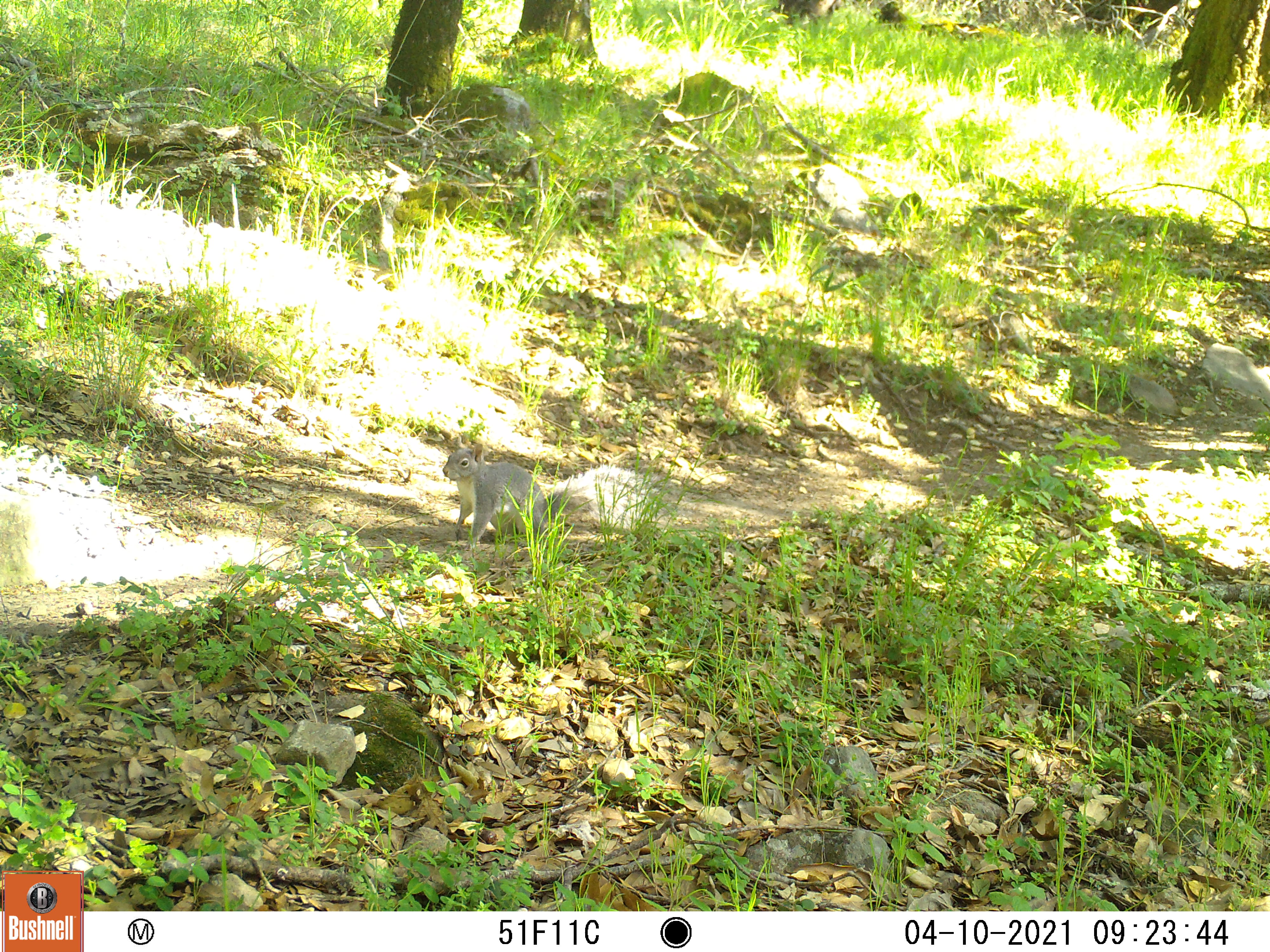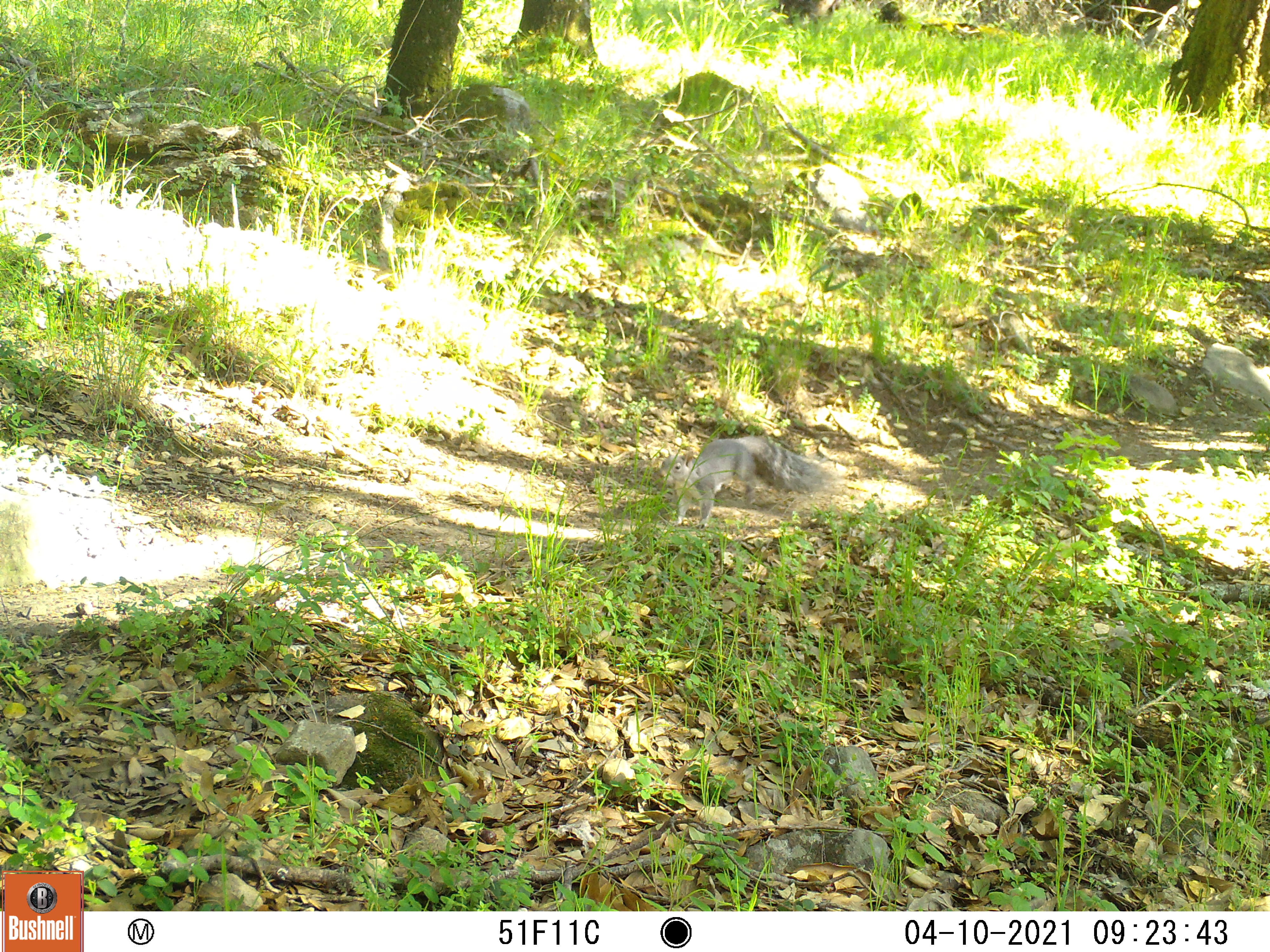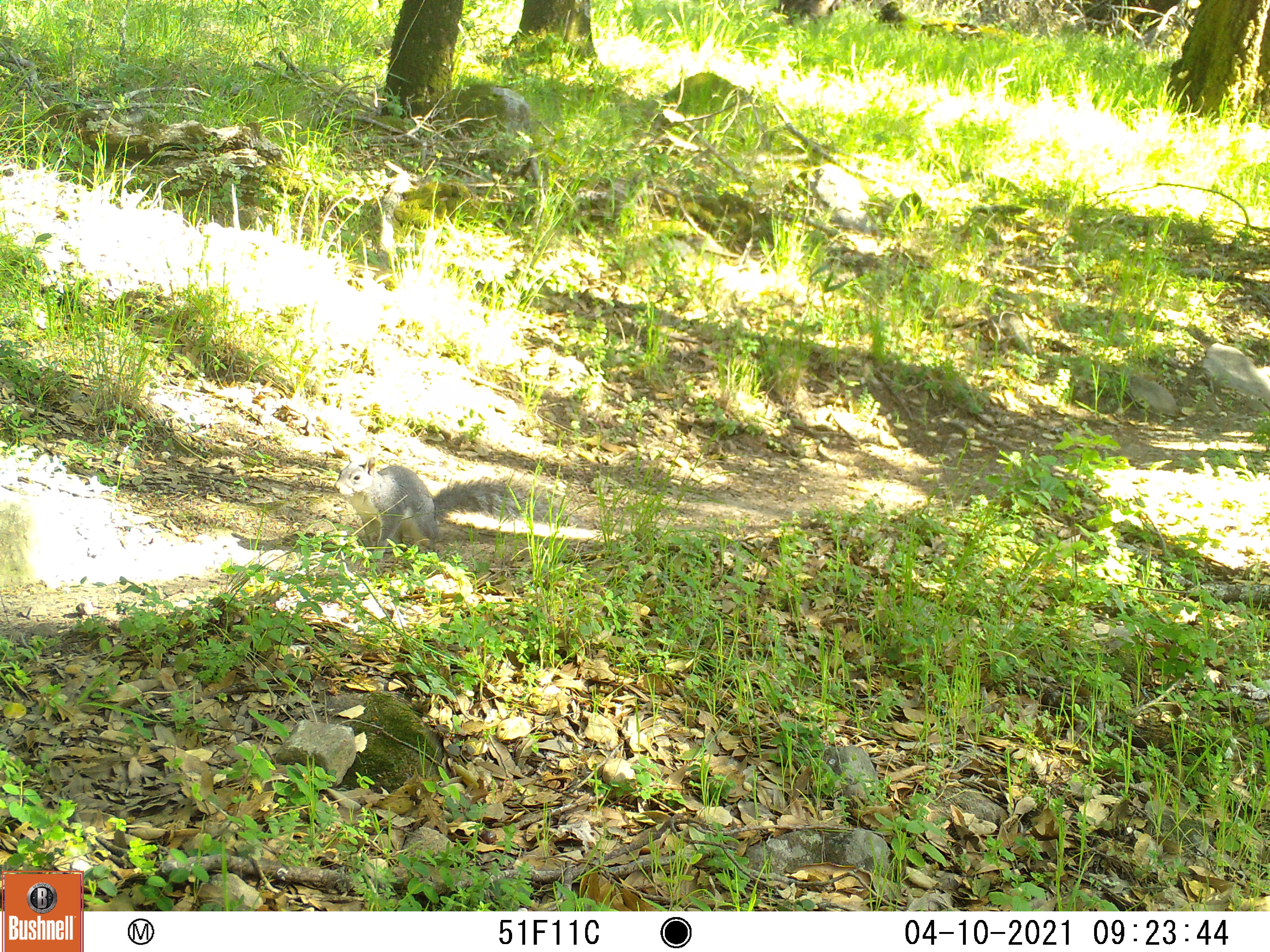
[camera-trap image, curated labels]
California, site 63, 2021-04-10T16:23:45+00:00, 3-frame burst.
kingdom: Animalia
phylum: Chordata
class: Mammalia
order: Rodentia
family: Sciuridae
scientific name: Sciuridae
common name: squirrel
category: unknown squirrel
Unknown squirrel (squirrel) (Sciuridae).